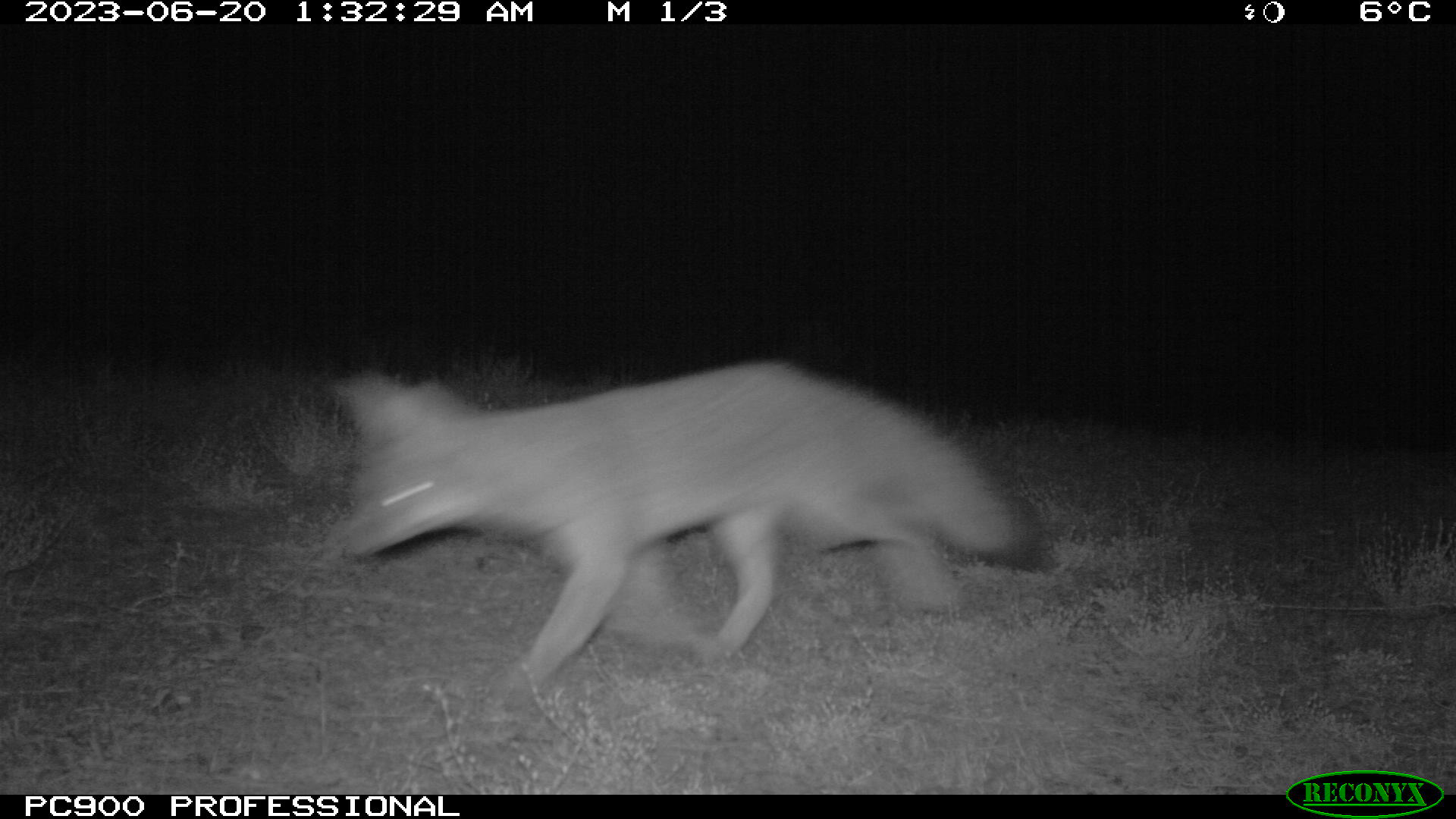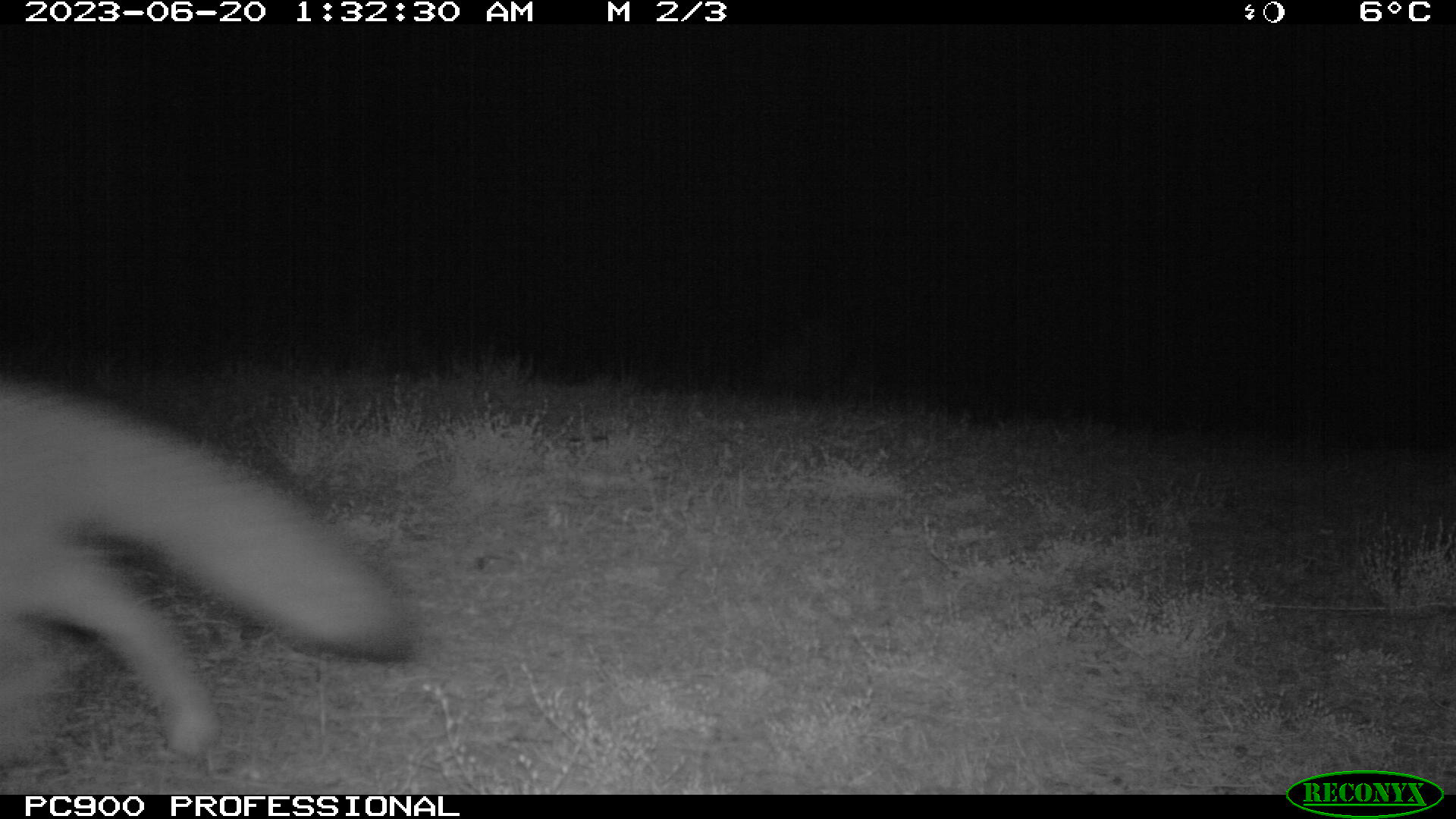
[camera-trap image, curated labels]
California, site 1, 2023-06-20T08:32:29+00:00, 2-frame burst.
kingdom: Animalia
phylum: Chordata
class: Mammalia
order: Carnivora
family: Canidae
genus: Urocyon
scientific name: Urocyon cinereoargenteus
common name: gray fox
Gray fox (Urocyon cinereoargenteus).